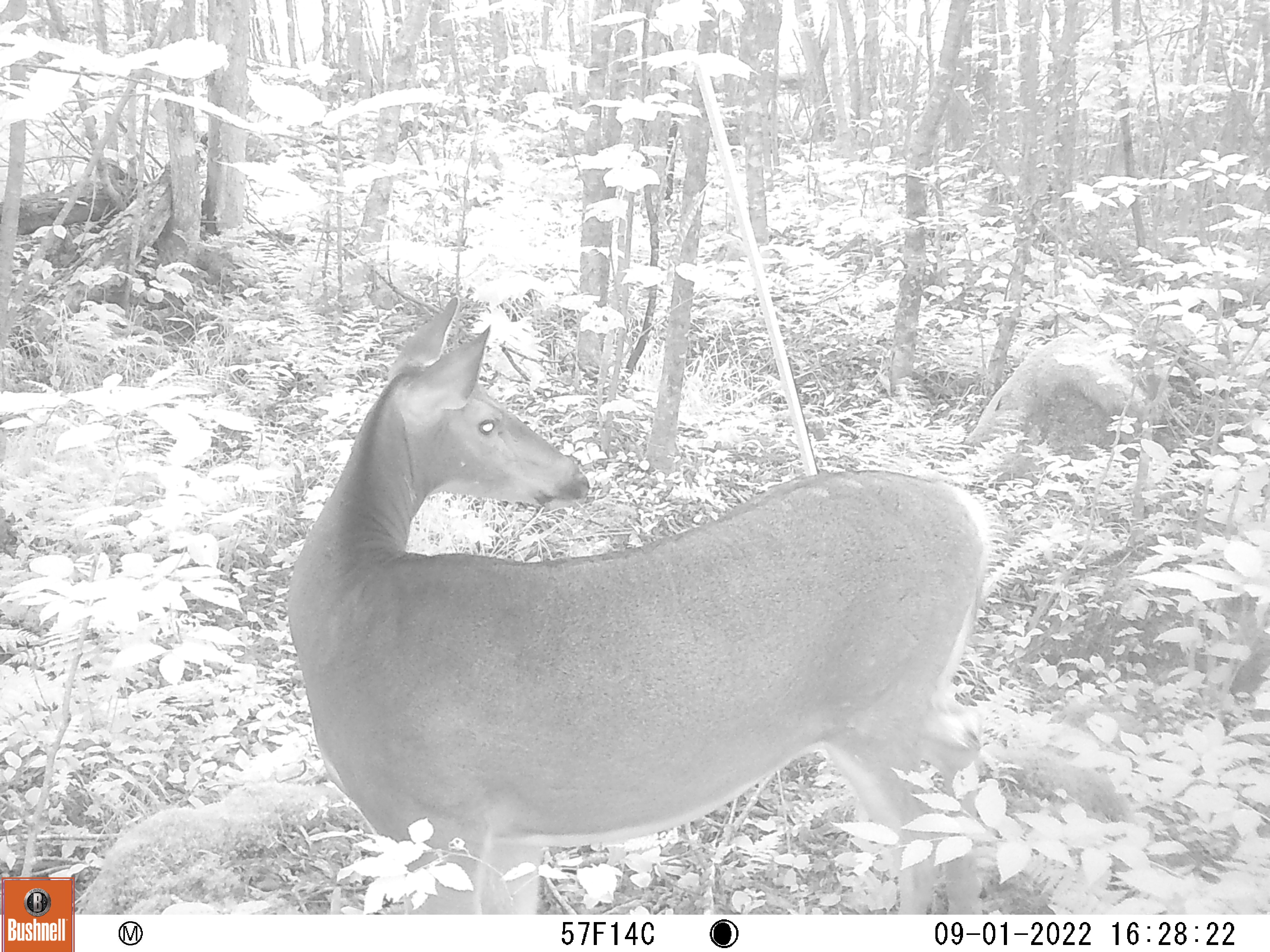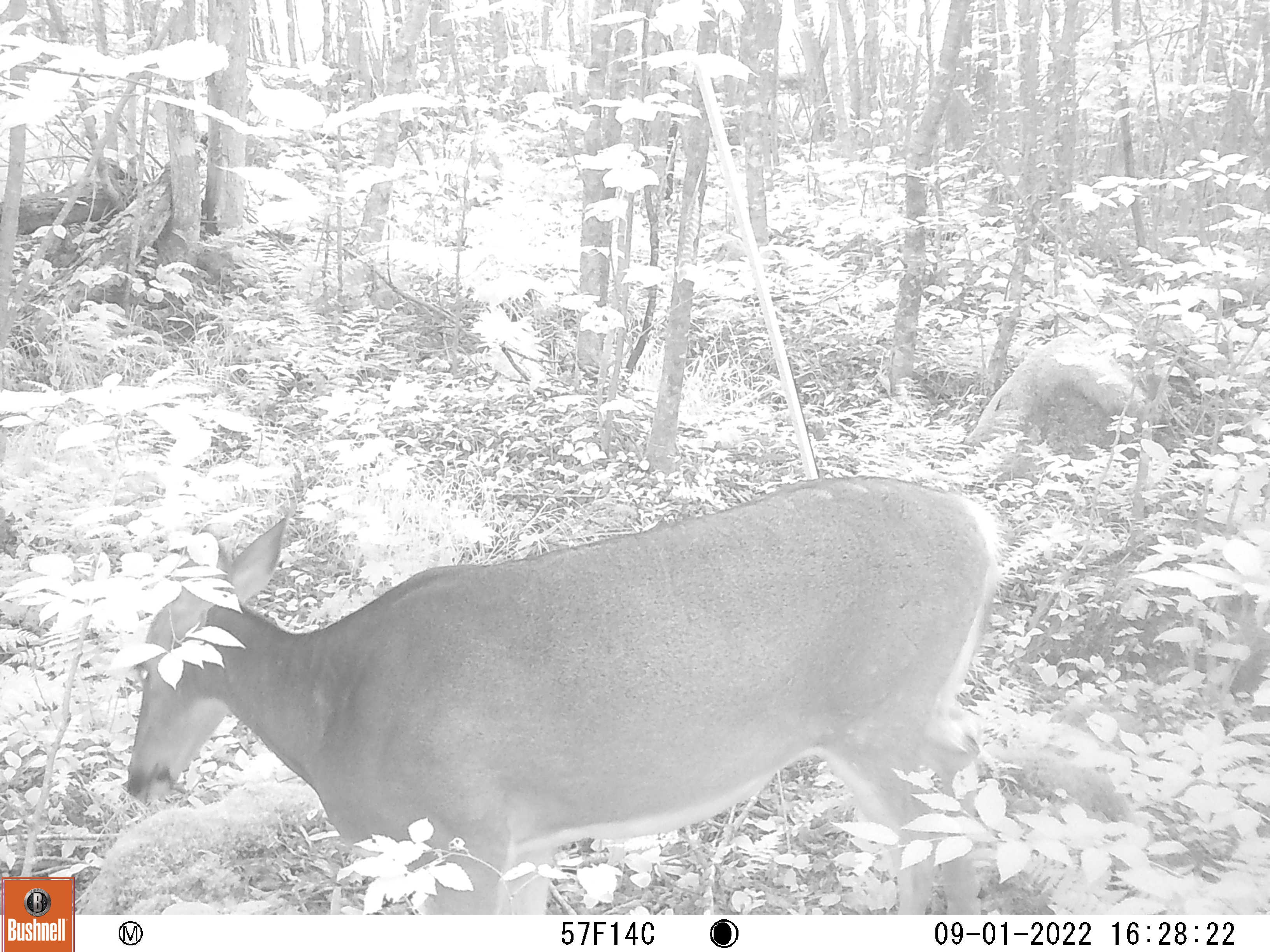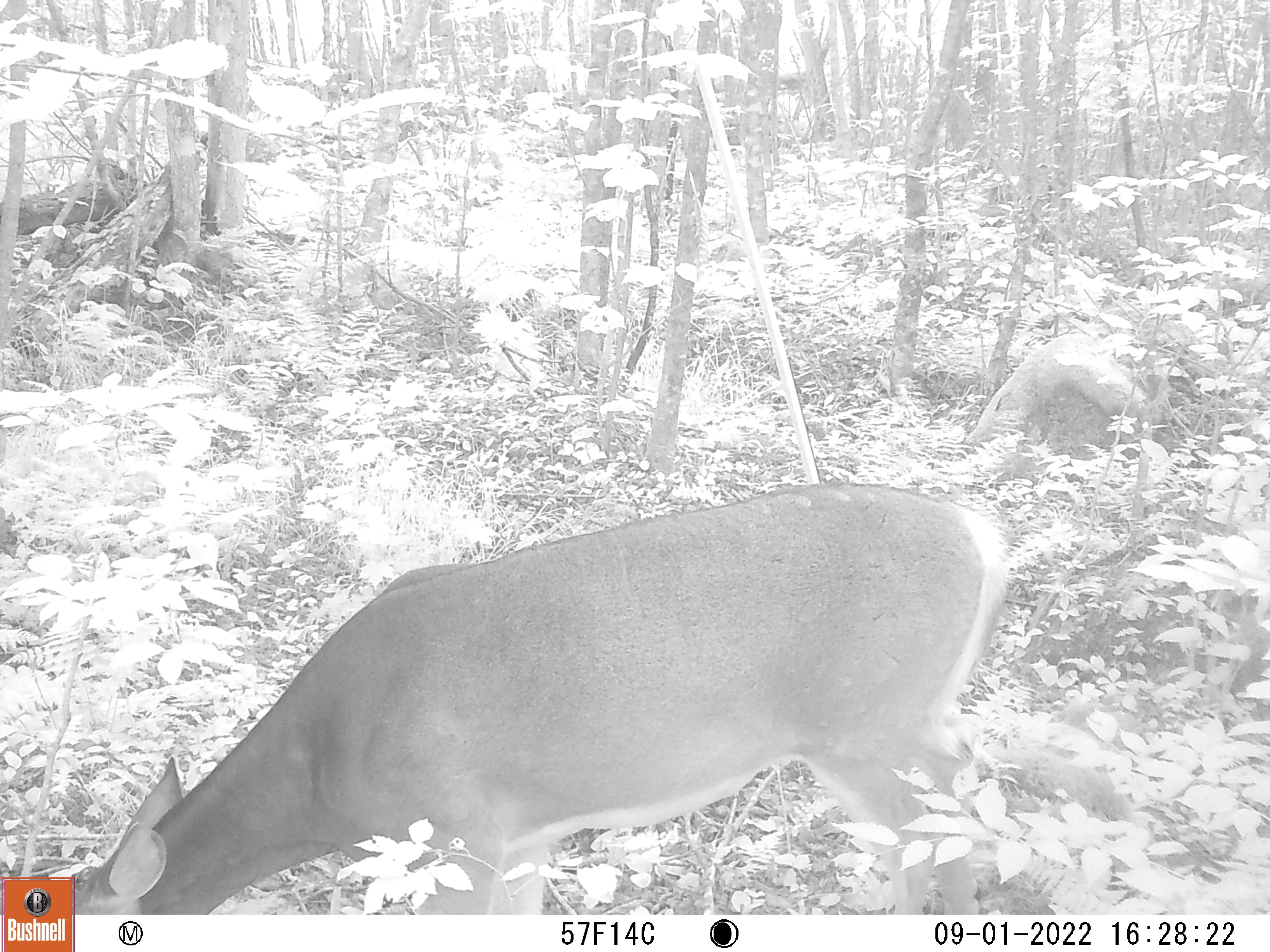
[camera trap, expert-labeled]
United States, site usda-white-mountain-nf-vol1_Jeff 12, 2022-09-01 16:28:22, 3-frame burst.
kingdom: Animalia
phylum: Chordata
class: Mammalia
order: Artiodactyla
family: Cervidae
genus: Odocoileus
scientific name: Odocoileus virginianus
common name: white-tailed deer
White-tailed deer (Odocoileus virginianus).